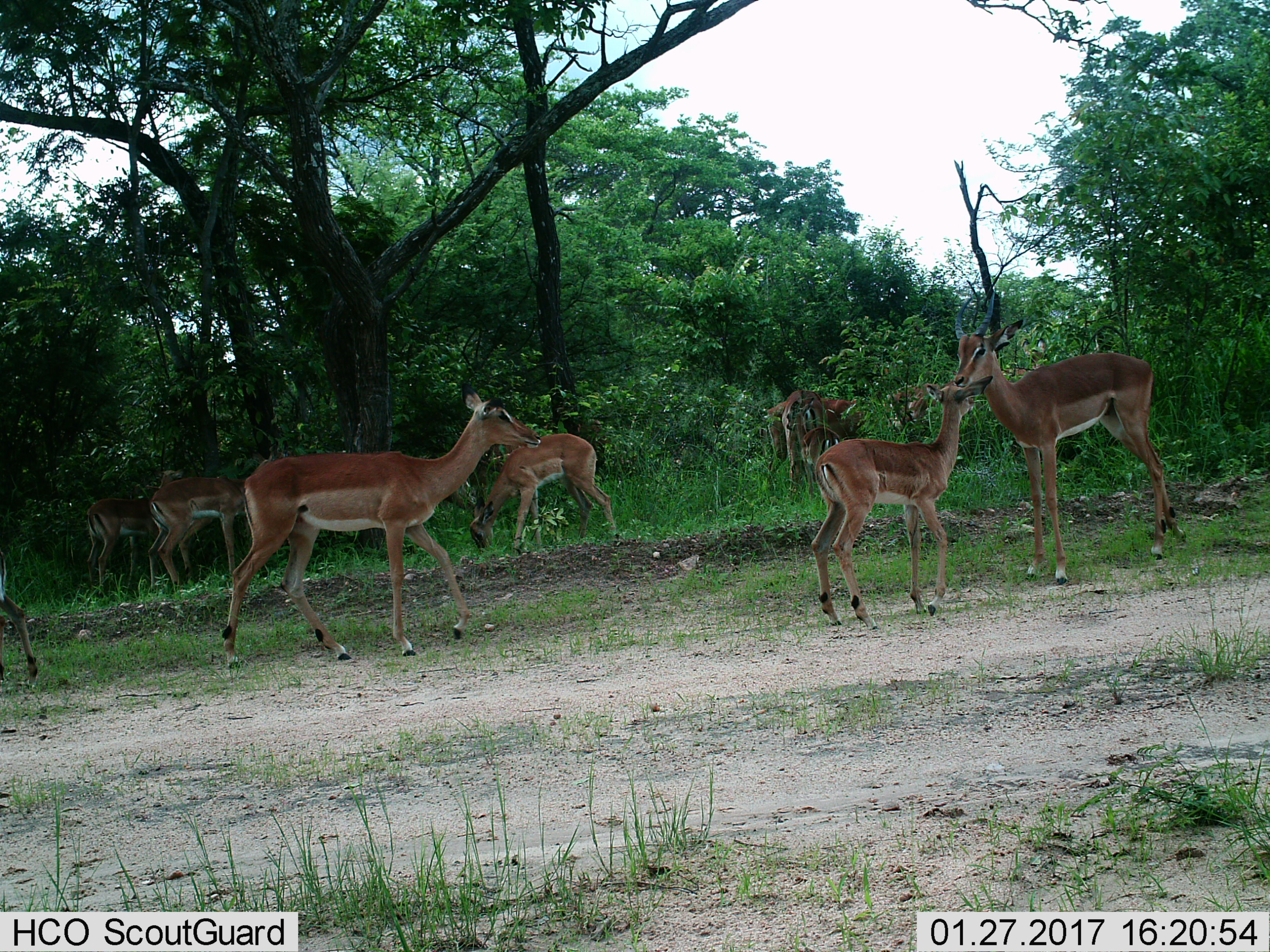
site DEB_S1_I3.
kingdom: Animalia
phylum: Chordata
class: Mammalia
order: Artiodactyla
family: Bovidae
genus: Aepyceros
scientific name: Aepyceros melampus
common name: impala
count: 11-50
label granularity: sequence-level